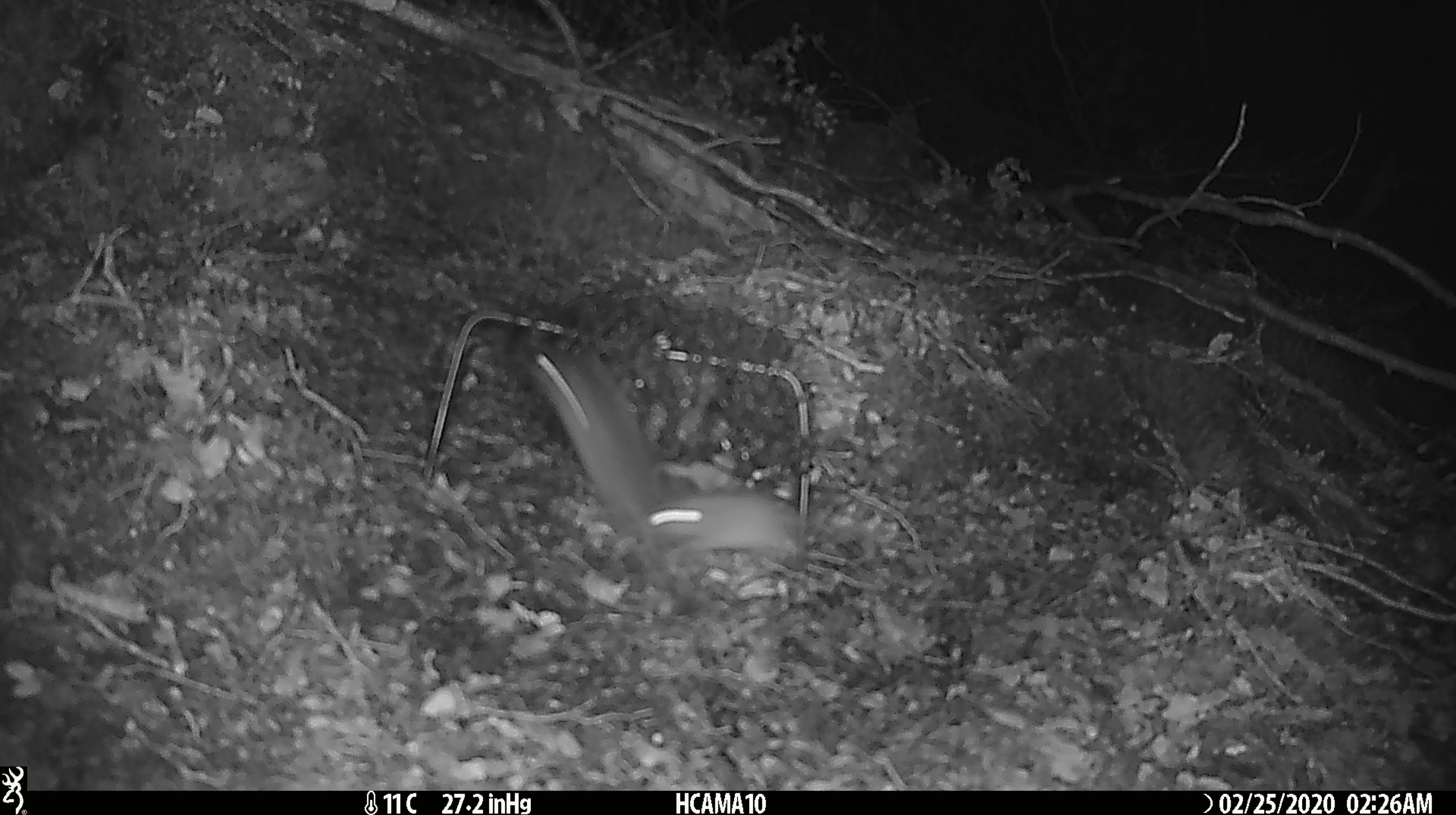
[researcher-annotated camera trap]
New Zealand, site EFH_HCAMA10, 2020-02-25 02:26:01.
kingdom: Animalia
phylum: Chordata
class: Mammalia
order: Rodentia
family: Muridae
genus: Mus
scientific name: Mus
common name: mouse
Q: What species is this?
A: Mouse (Mus).